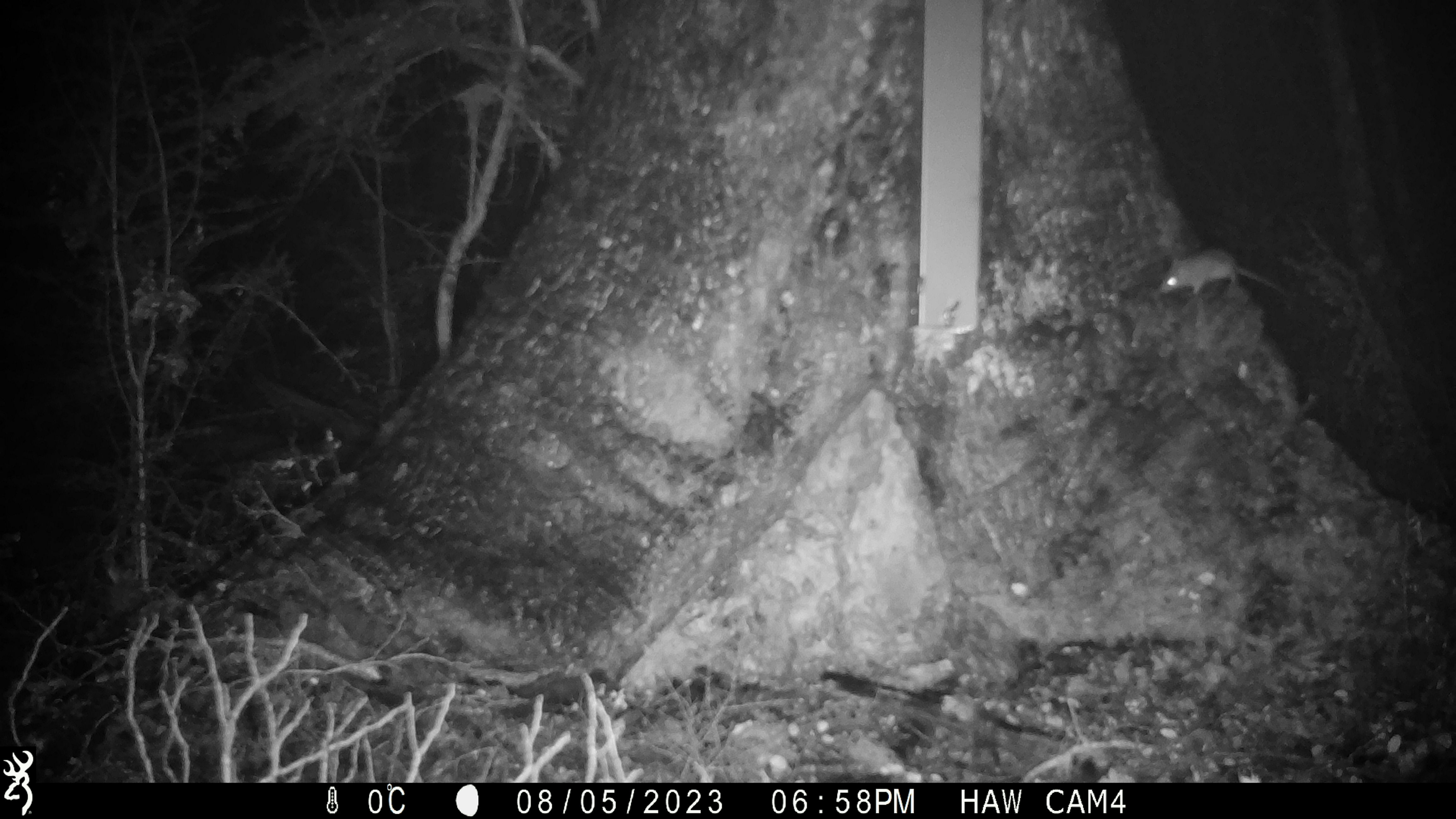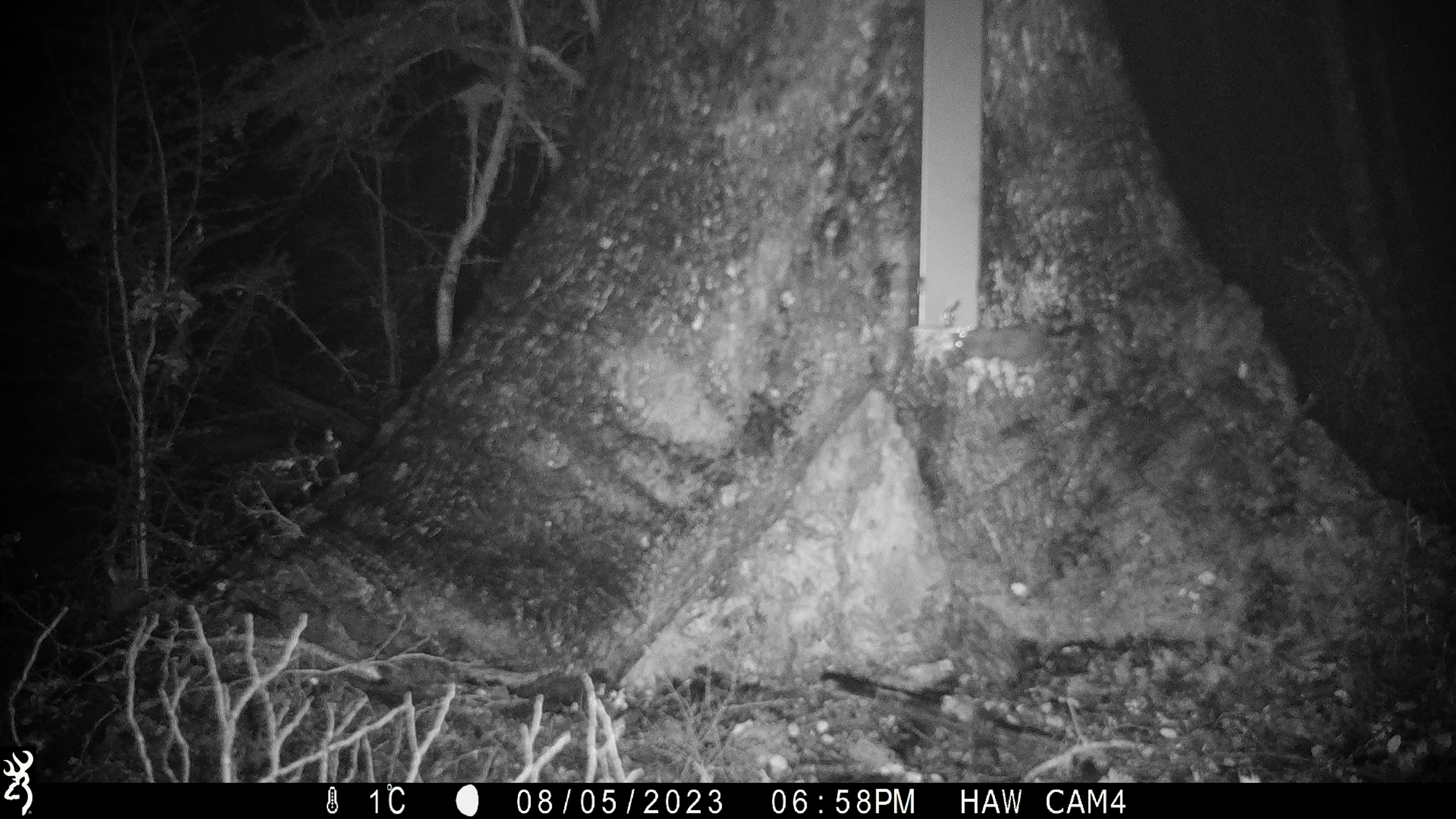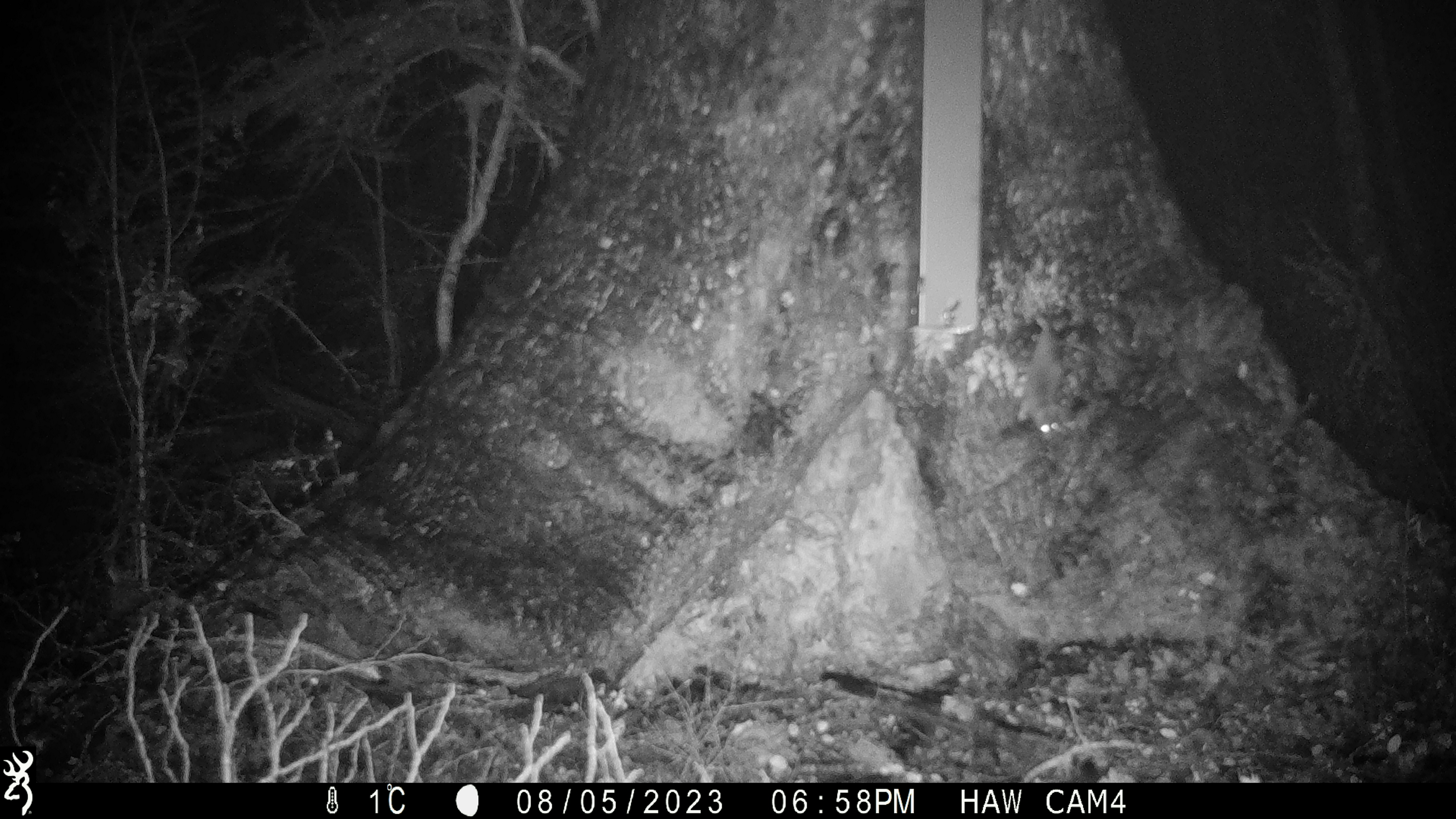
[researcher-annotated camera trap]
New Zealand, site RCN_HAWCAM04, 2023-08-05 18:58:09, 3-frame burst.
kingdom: Animalia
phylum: Chordata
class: Mammalia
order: Rodentia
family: Muridae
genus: Mus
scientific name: Mus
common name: mouse